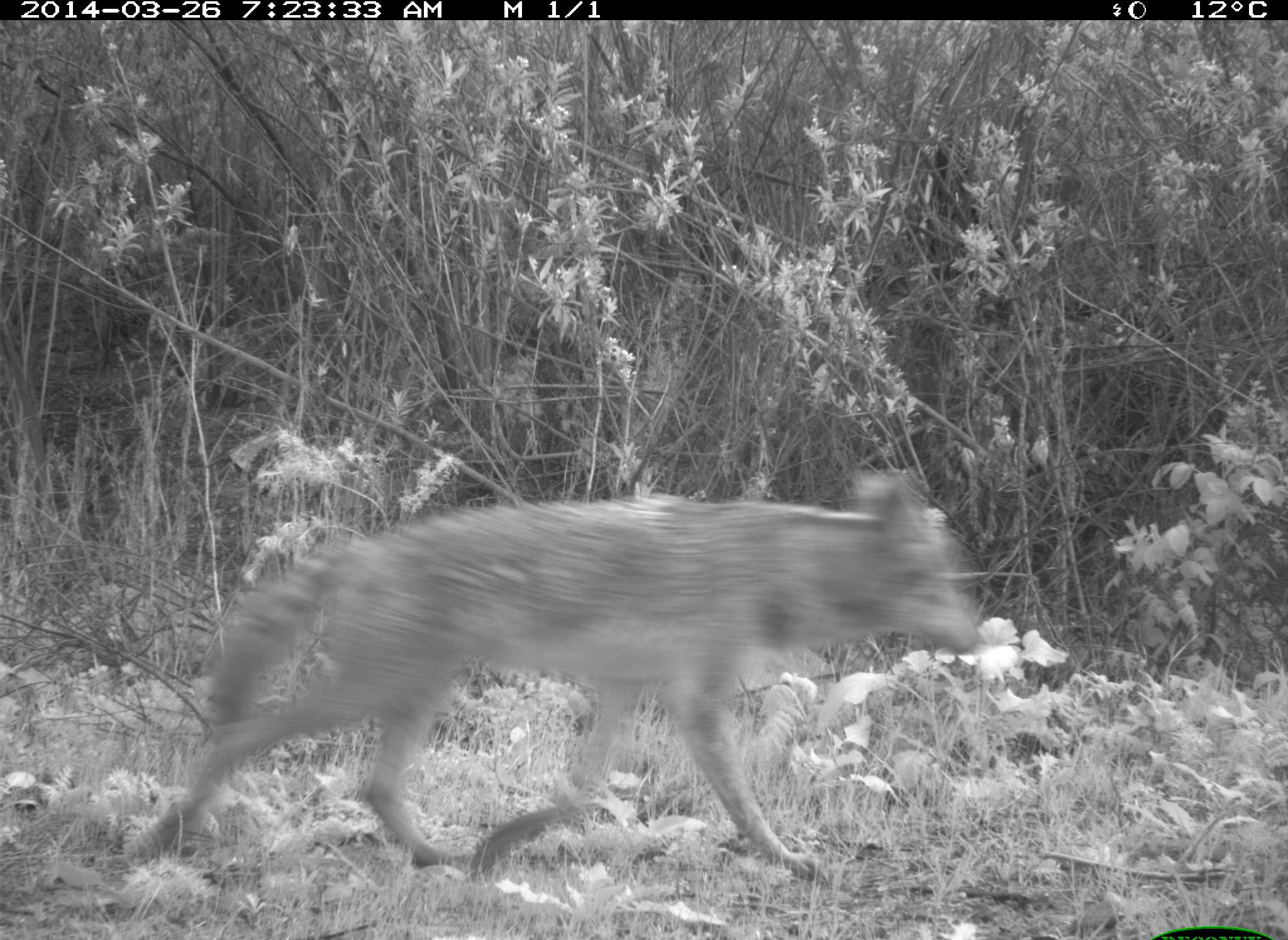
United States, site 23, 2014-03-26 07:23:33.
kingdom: Animalia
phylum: Chordata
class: Mammalia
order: Carnivora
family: Canidae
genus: Canis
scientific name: Canis latrans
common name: coyote